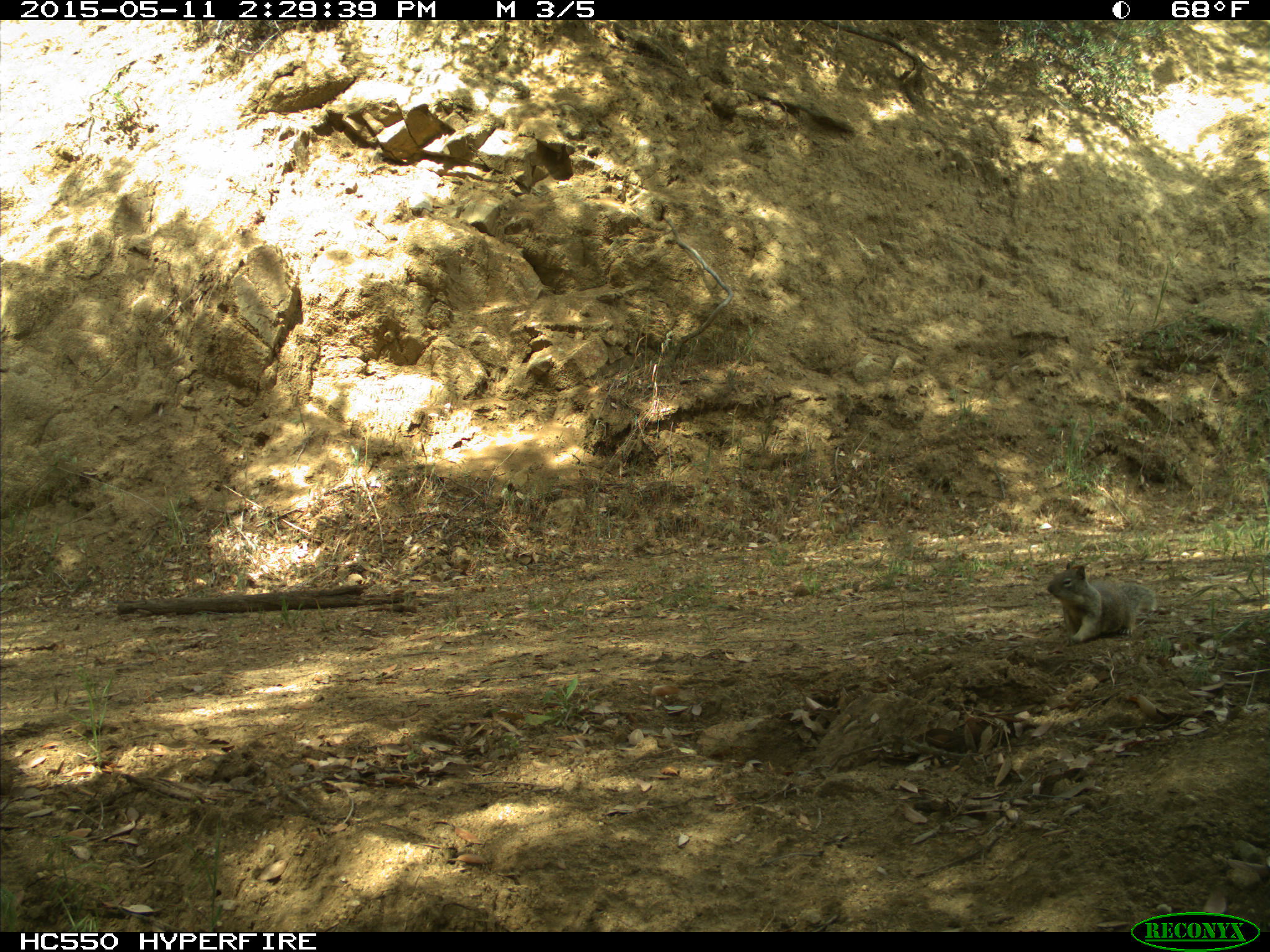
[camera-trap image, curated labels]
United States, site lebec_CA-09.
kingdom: Animalia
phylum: Chordata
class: Mammalia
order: Rodentia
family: Sciuridae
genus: Otospermophilus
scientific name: Otospermophilus beecheyi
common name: california ground squirrel